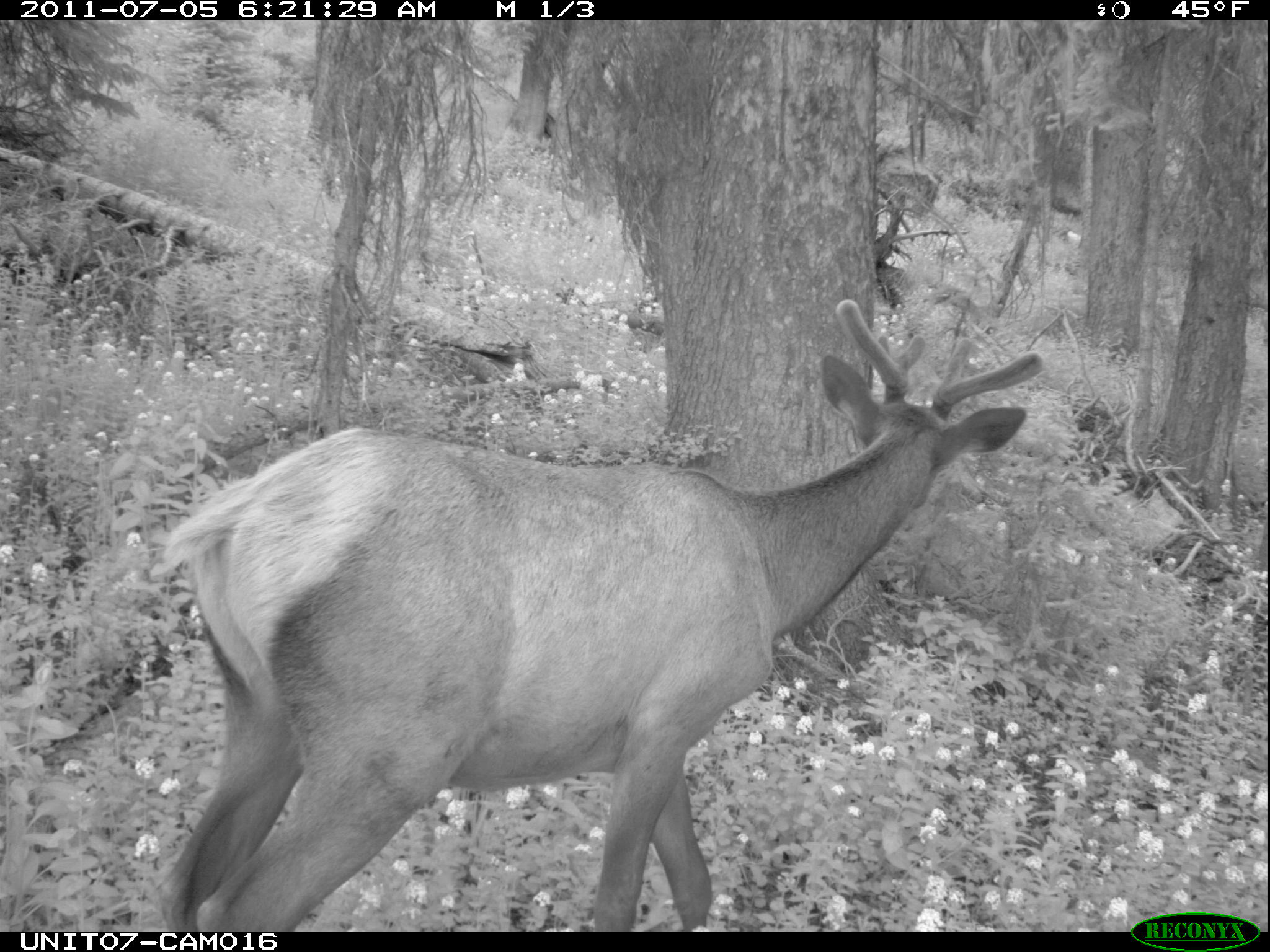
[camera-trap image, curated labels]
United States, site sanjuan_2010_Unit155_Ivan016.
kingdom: Animalia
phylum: Chordata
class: Mammalia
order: Artiodactyla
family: Cervidae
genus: Cervus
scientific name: Cervus elaphus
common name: red deer